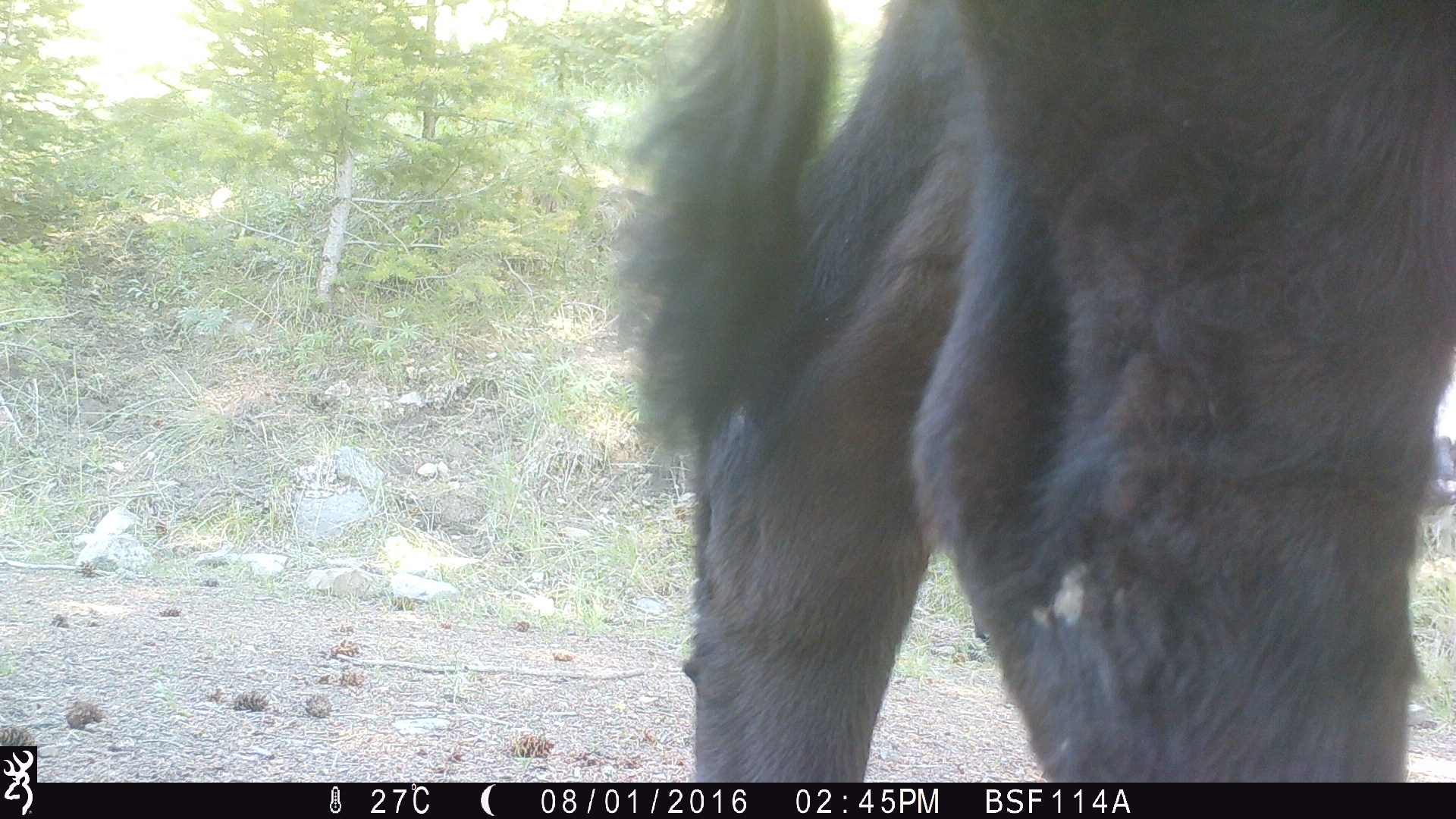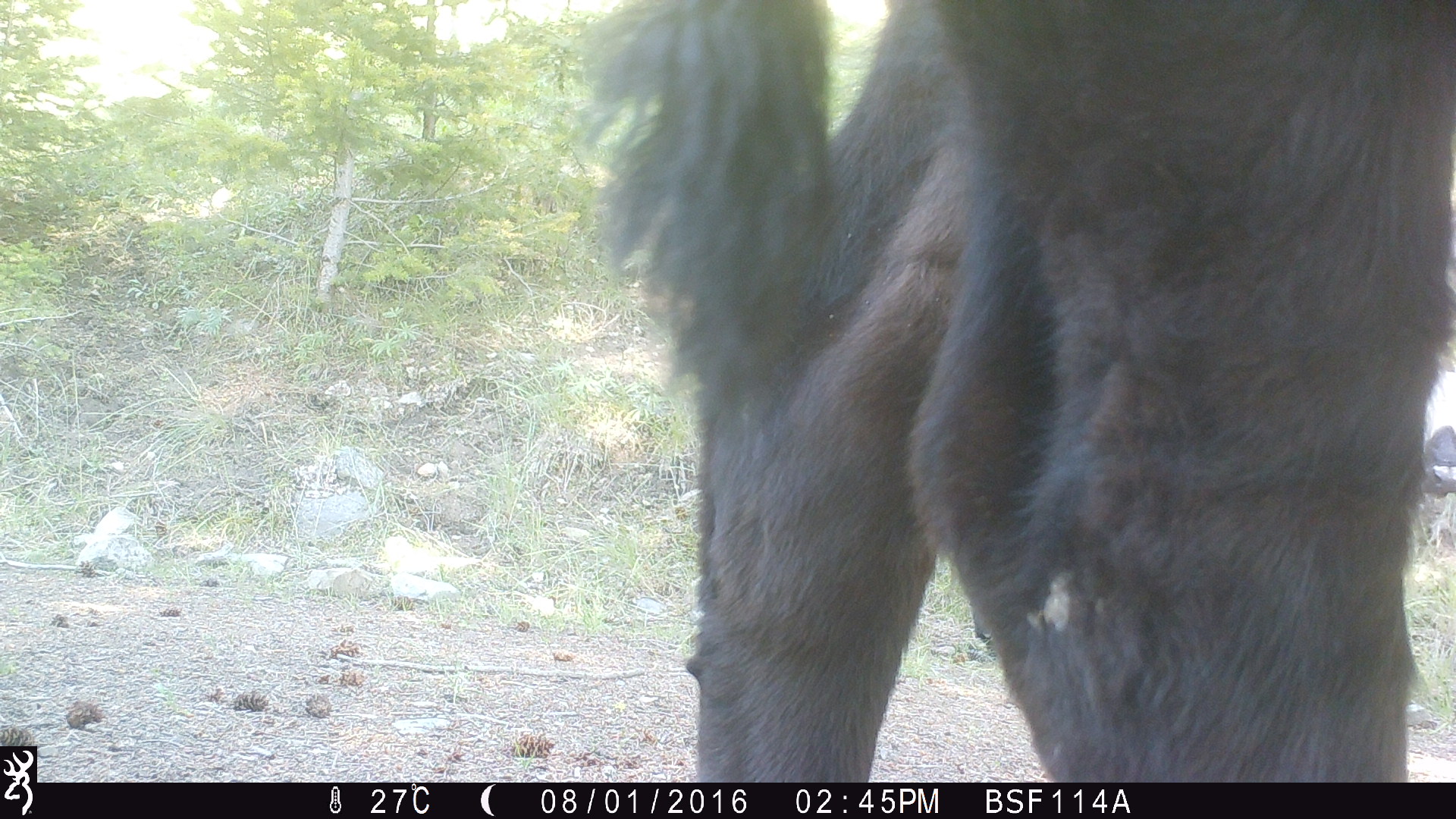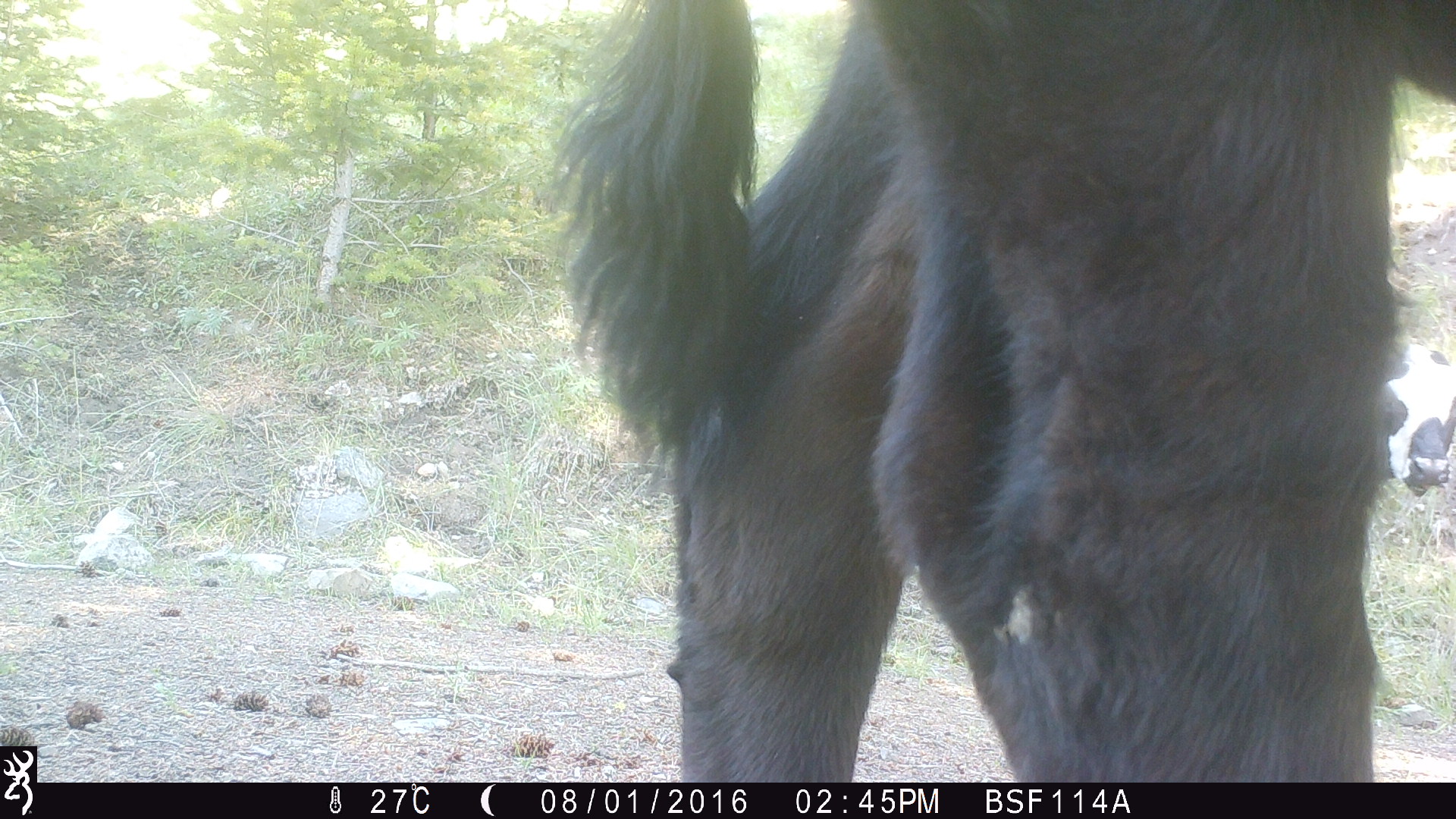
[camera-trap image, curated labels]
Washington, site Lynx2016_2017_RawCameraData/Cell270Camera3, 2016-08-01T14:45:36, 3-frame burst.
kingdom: Animalia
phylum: Chordata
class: Mammalia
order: Artiodactyla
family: Bovidae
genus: Bos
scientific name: Bos taurus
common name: domestic cattle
Domestic cattle (Bos taurus). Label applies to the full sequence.